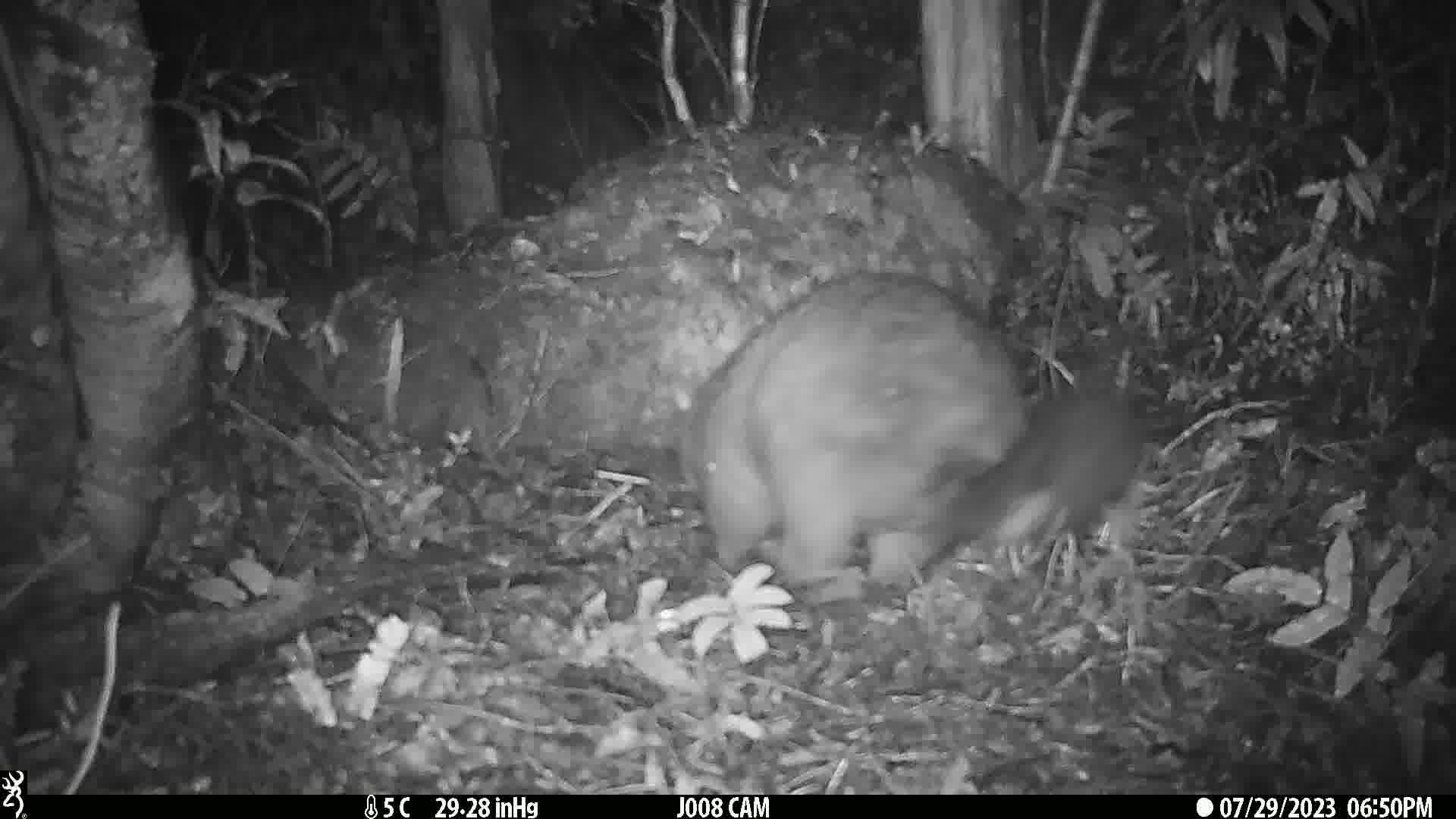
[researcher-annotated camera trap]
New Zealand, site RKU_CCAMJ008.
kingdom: Animalia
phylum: Chordata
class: Mammalia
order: Diprotodontia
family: Phalangeridae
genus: Trichosurus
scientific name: Trichosurus vulpecula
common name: common brushtail possum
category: possum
Possum (common brushtail possum) (Trichosurus vulpecula).